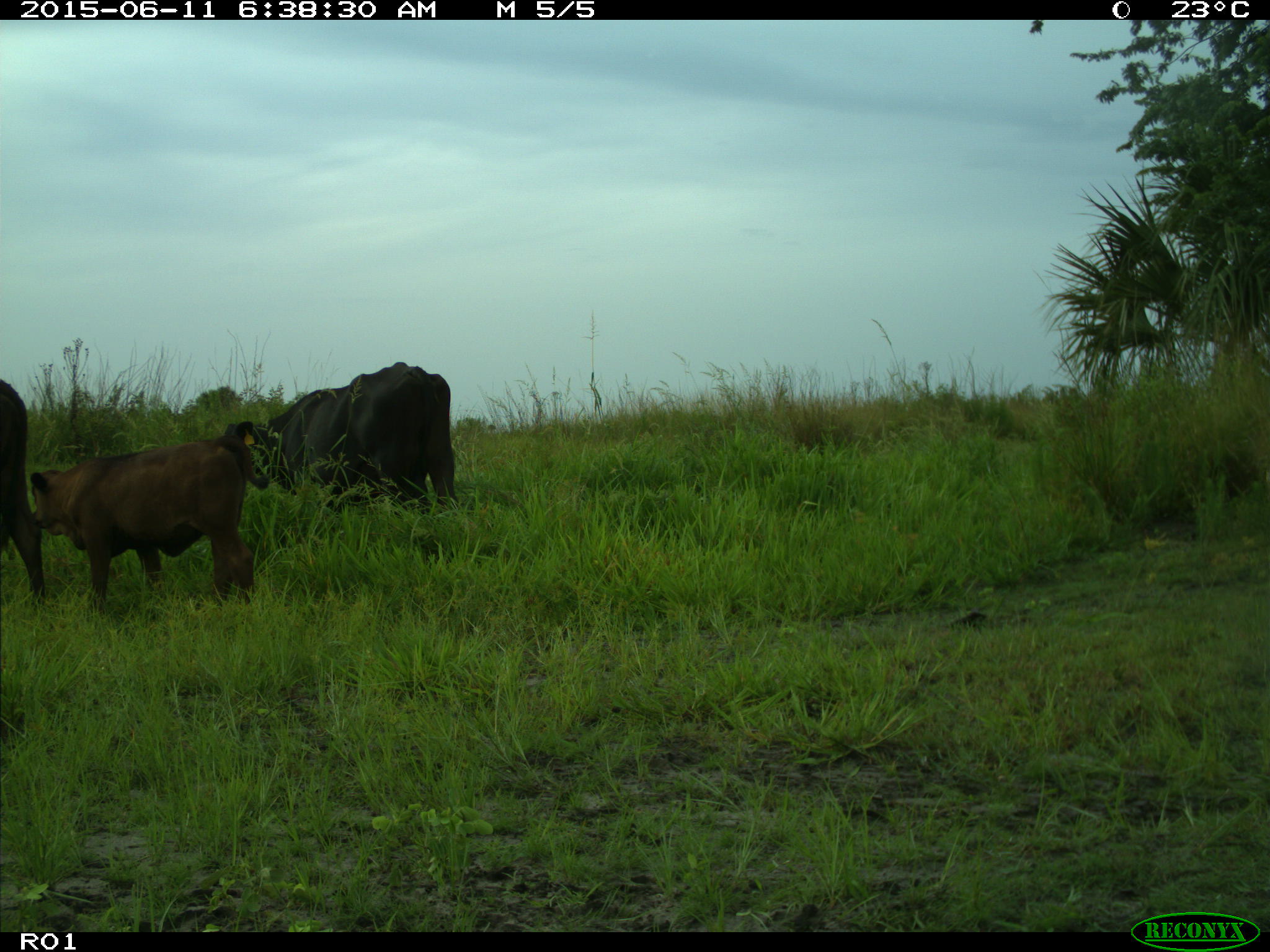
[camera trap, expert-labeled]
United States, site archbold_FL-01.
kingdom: Animalia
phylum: Chordata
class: Mammalia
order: Artiodactyla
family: Bovidae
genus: Bos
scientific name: Bos taurus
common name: domestic cow